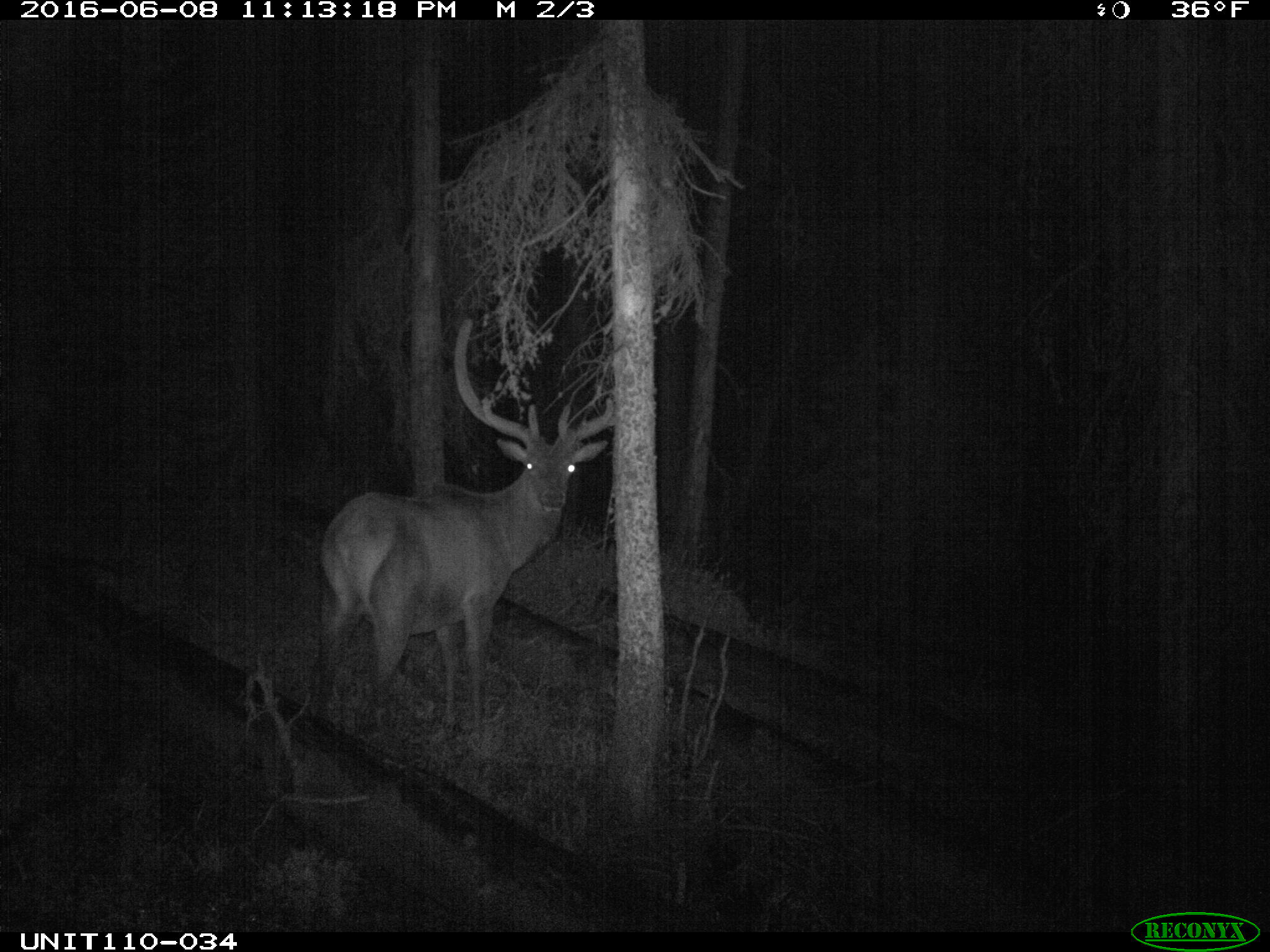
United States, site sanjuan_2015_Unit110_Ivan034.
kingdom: Animalia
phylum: Chordata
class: Mammalia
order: Artiodactyla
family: Cervidae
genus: Cervus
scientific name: Cervus elaphus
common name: red deer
Cervus elaphus (red deer).